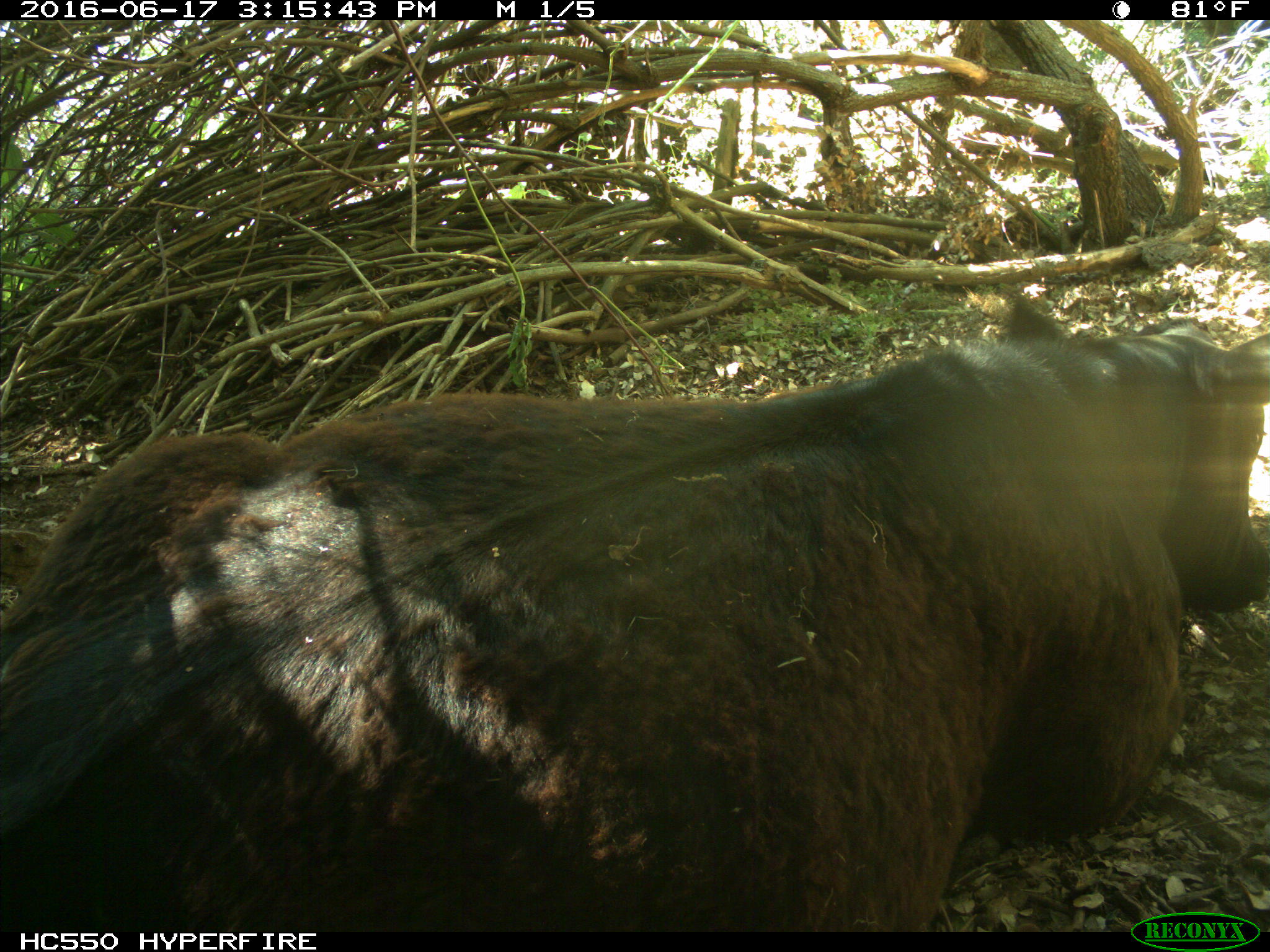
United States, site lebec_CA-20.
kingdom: Animalia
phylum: Chordata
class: Mammalia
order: Artiodactyla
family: Bovidae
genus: Bos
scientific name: Bos taurus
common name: domestic cow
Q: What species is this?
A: Bos taurus (domestic cow).